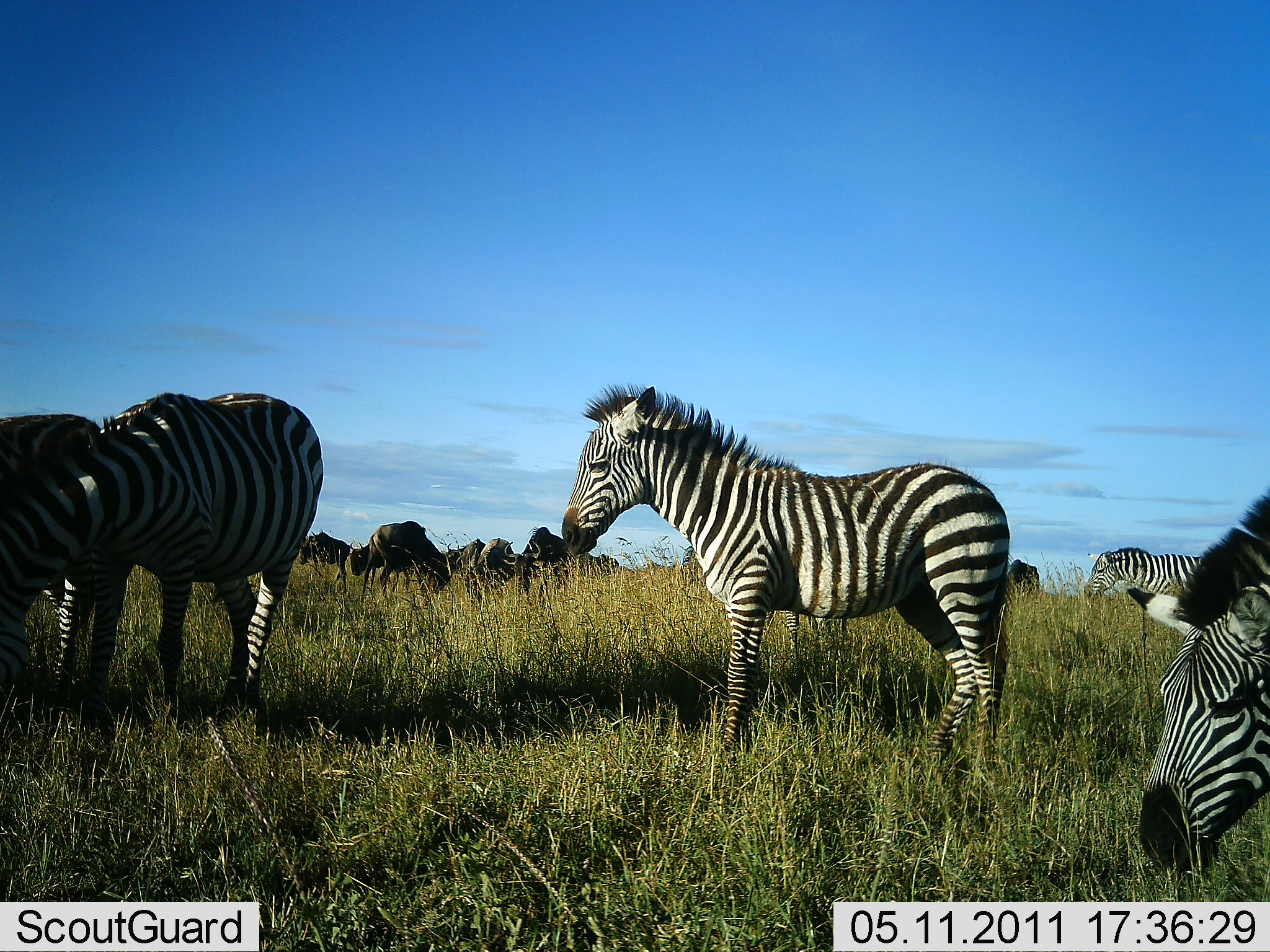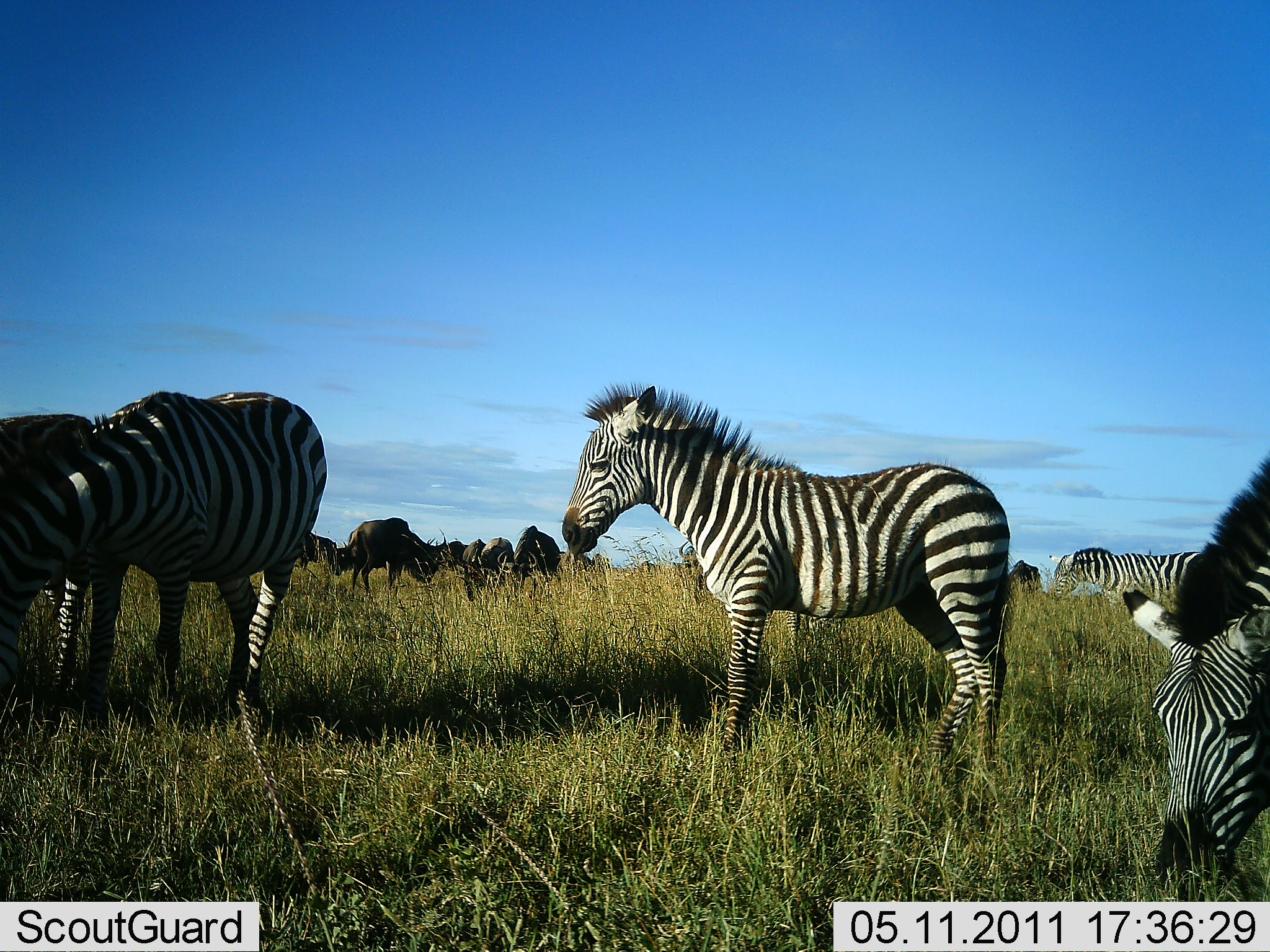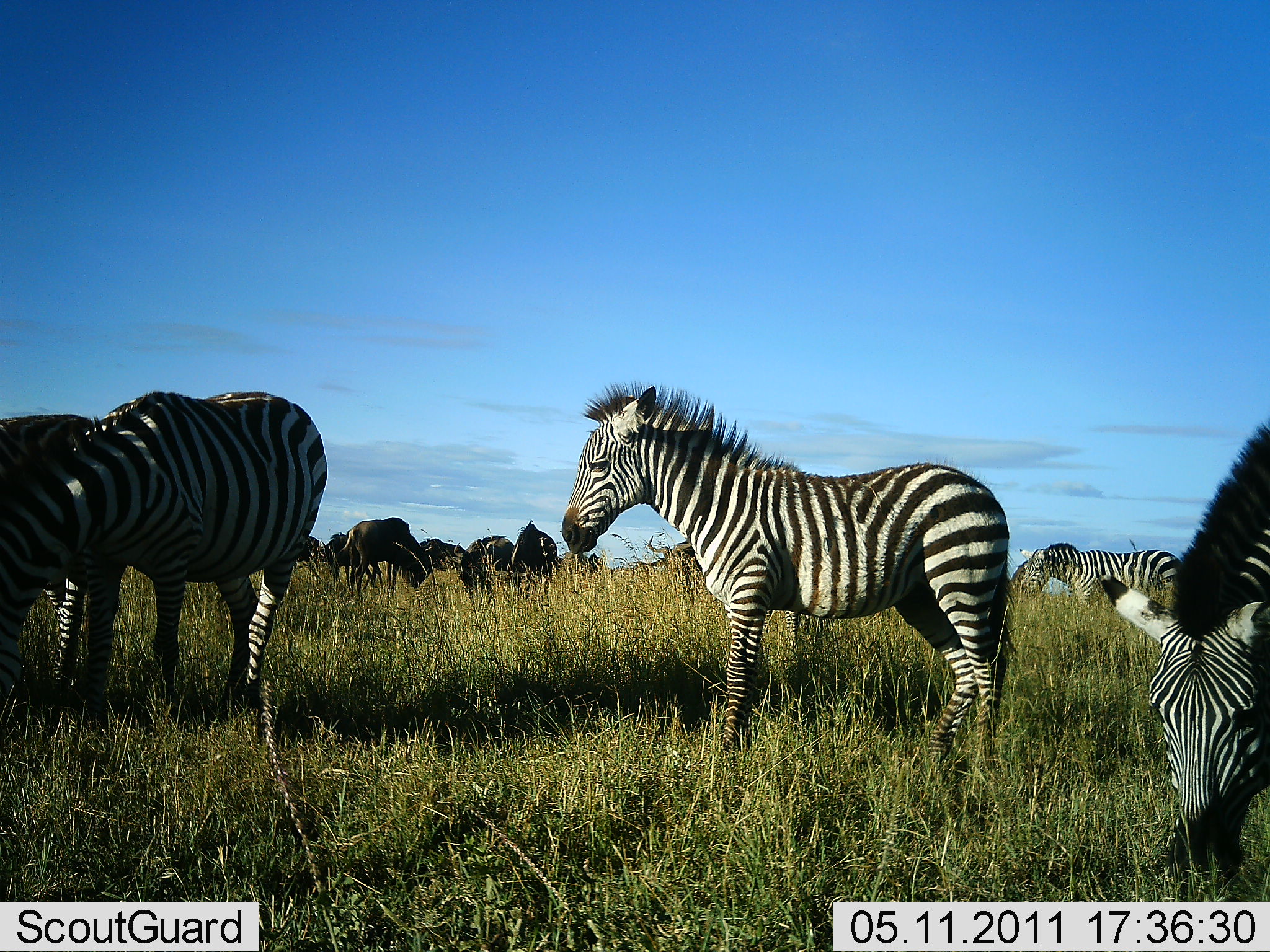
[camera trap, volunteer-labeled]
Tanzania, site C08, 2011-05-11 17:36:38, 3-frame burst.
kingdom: Animalia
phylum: Chordata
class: Mammalia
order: Artiodactyla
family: Bovidae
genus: Connochaetes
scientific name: Connochaetes taurinus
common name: blue wildebeest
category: wildebeest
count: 7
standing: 50%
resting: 0%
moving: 33%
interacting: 0%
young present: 0%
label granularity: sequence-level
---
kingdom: Animalia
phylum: Chordata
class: Mammalia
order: Perissodactyla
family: Equidae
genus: Equus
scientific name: Equus quagga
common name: plains zebra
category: zebra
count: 5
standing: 91%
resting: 0%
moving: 27%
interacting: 0%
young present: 9%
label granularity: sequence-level